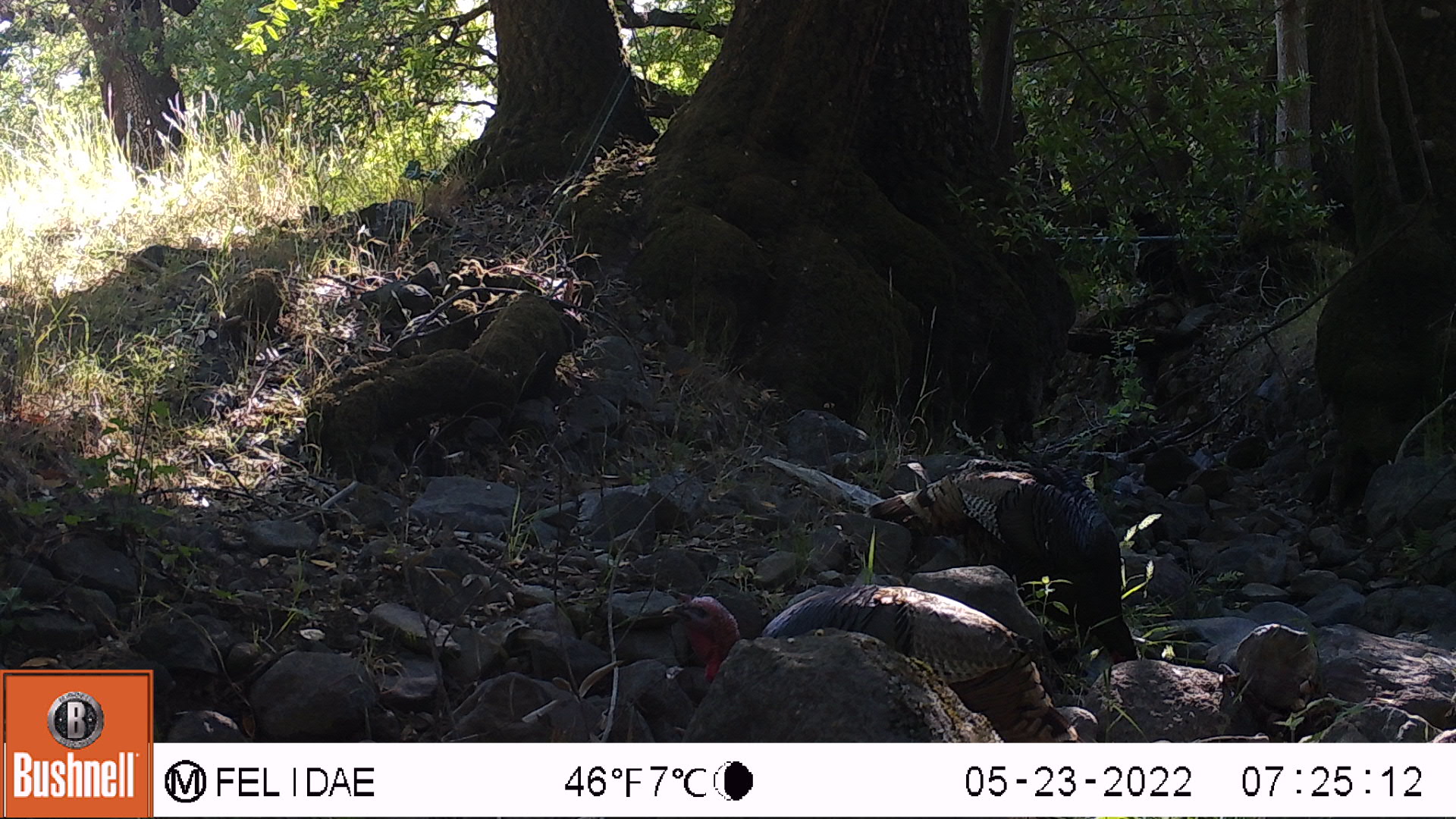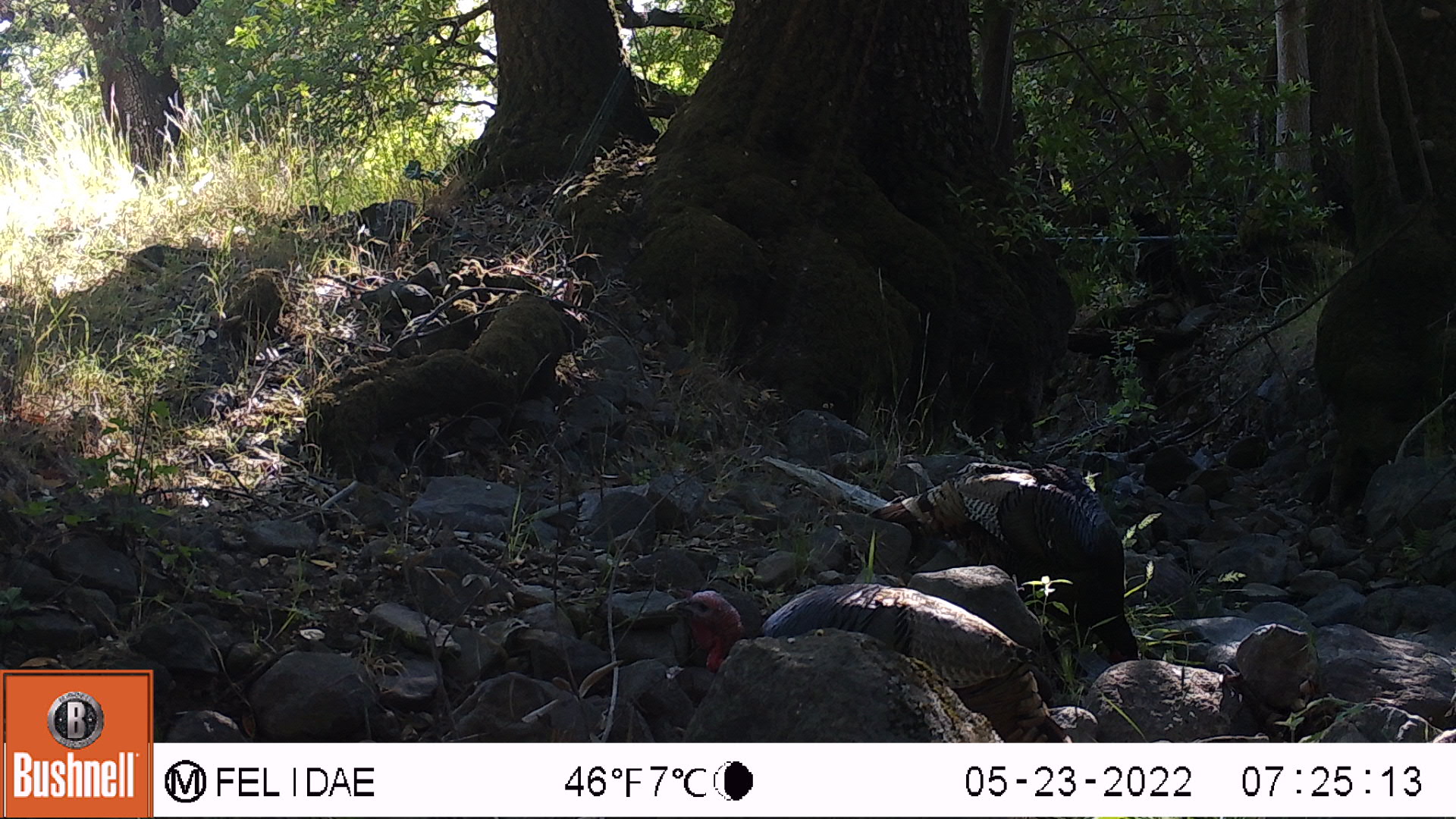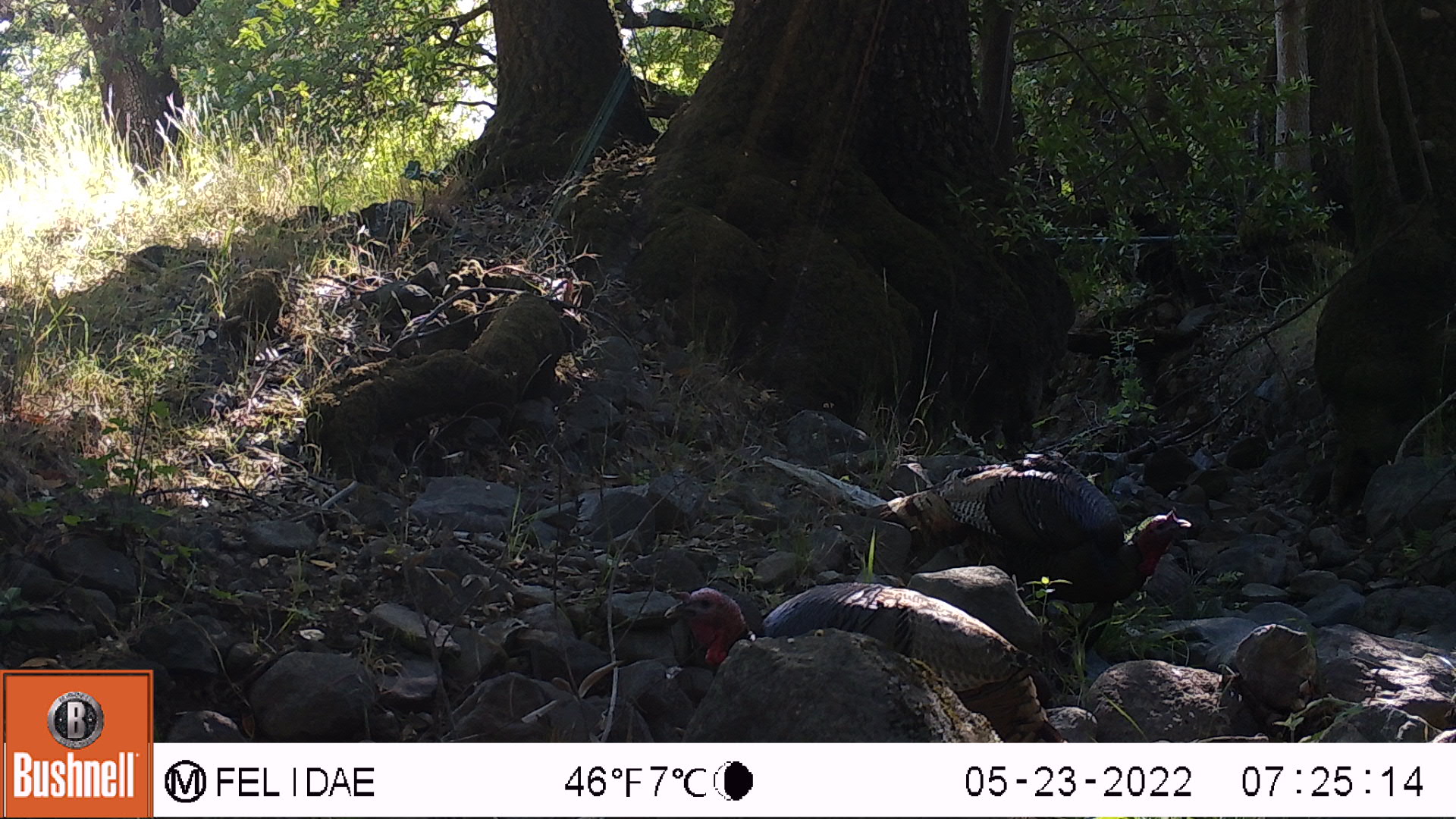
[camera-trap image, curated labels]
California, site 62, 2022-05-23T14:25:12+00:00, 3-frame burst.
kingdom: Animalia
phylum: Chordata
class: Aves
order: Galliformes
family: Phasianidae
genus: Meleagris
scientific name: Meleagris gallopavo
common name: turkey